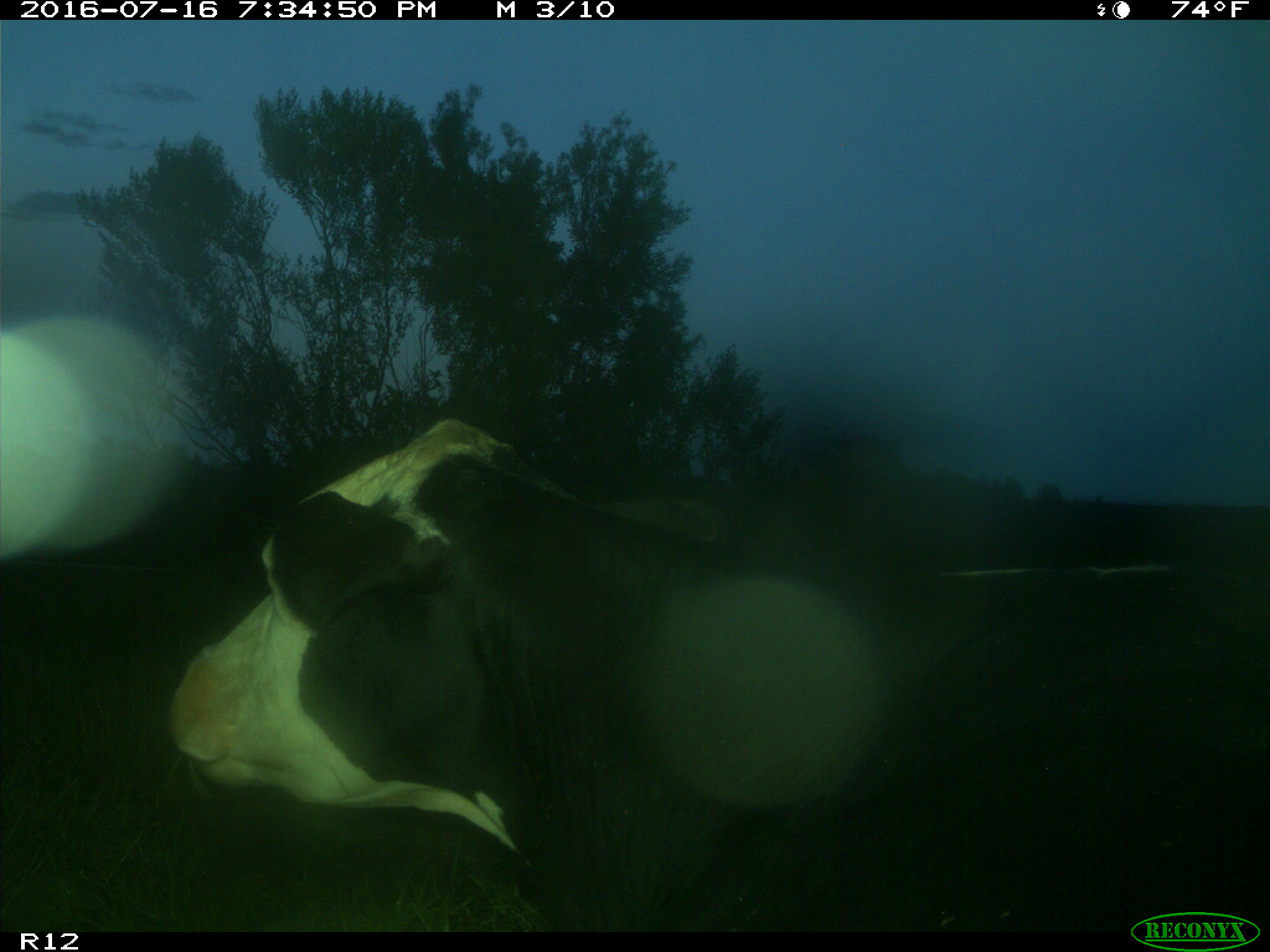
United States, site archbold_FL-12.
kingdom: Animalia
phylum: Chordata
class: Mammalia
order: Artiodactyla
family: Bovidae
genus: Bos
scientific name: Bos taurus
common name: domestic cow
Bos taurus (domestic cow).